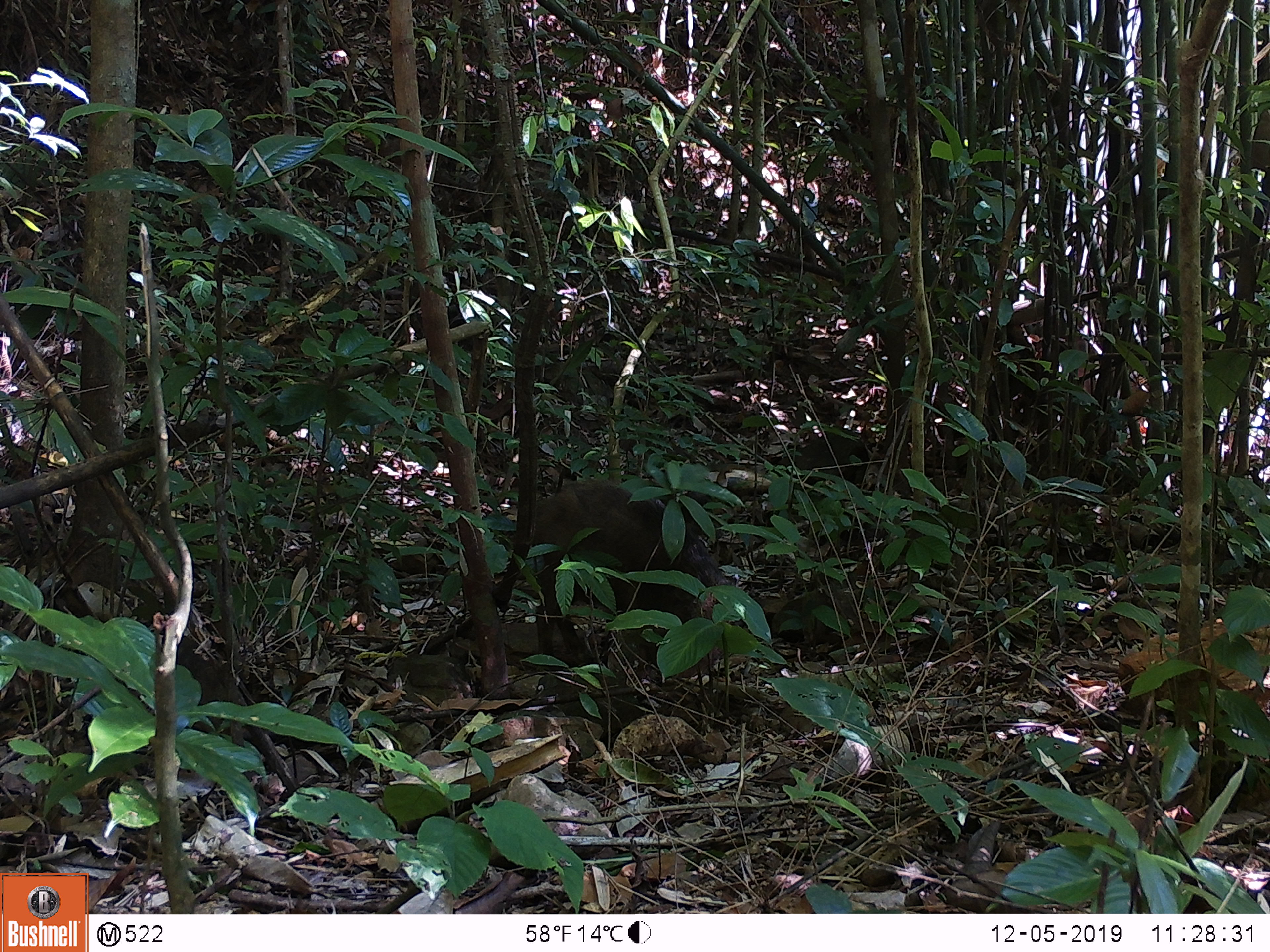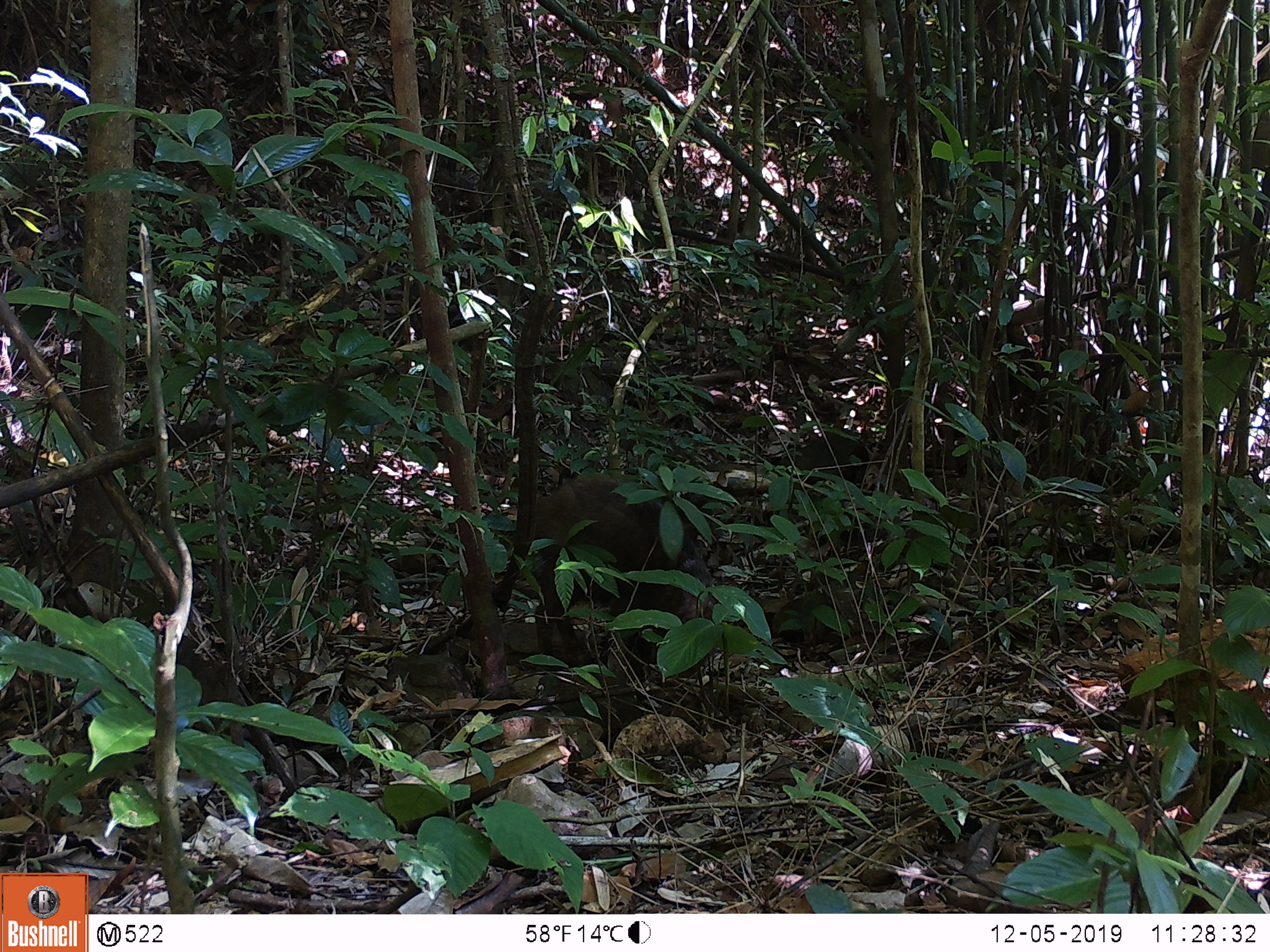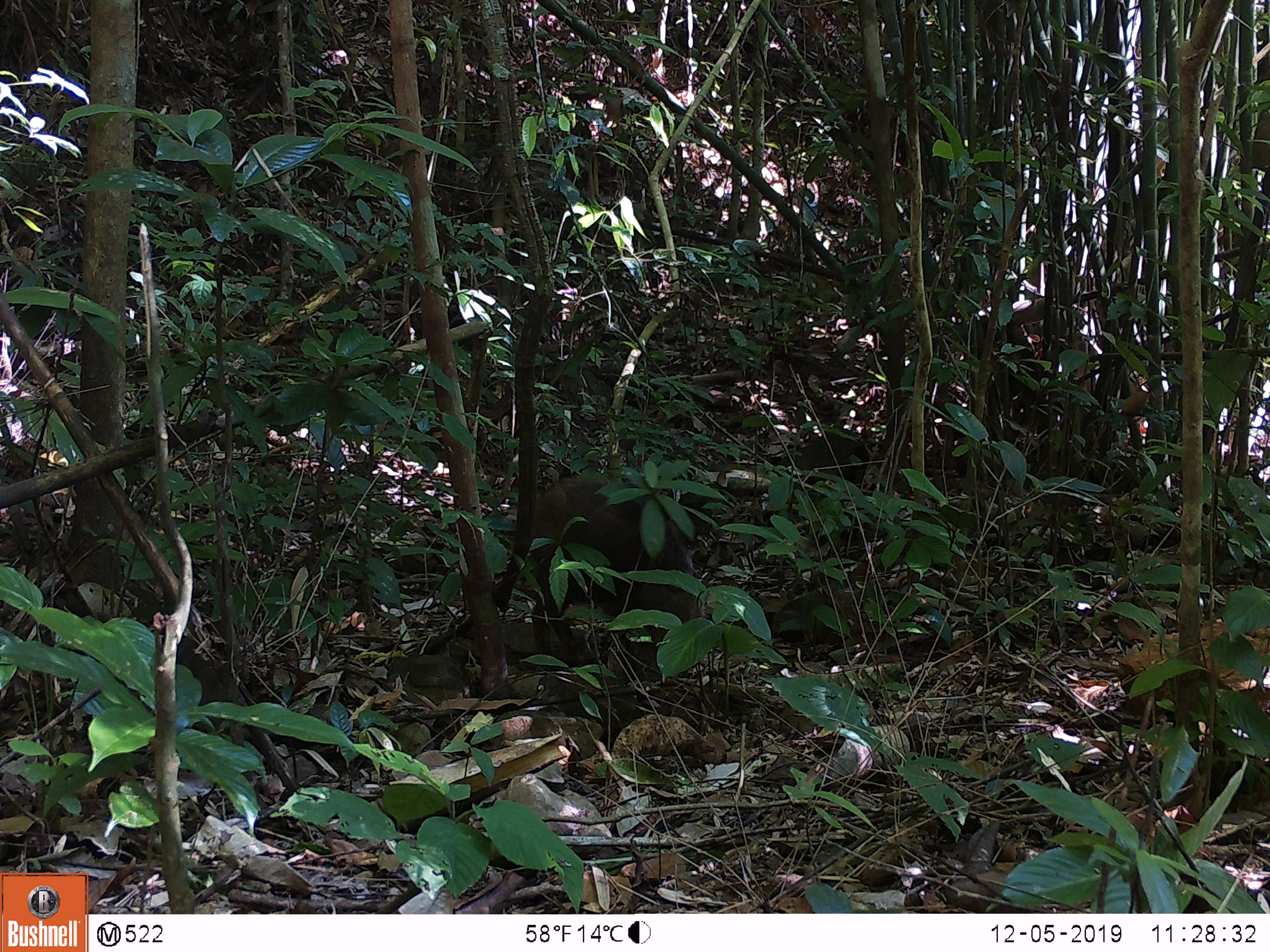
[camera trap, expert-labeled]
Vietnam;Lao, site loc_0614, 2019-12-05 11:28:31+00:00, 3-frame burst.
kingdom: Animalia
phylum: Chordata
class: Mammalia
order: Artiodactyla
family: Suidae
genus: Sus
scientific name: Sus scrofa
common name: eurasian wild pig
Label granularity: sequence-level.